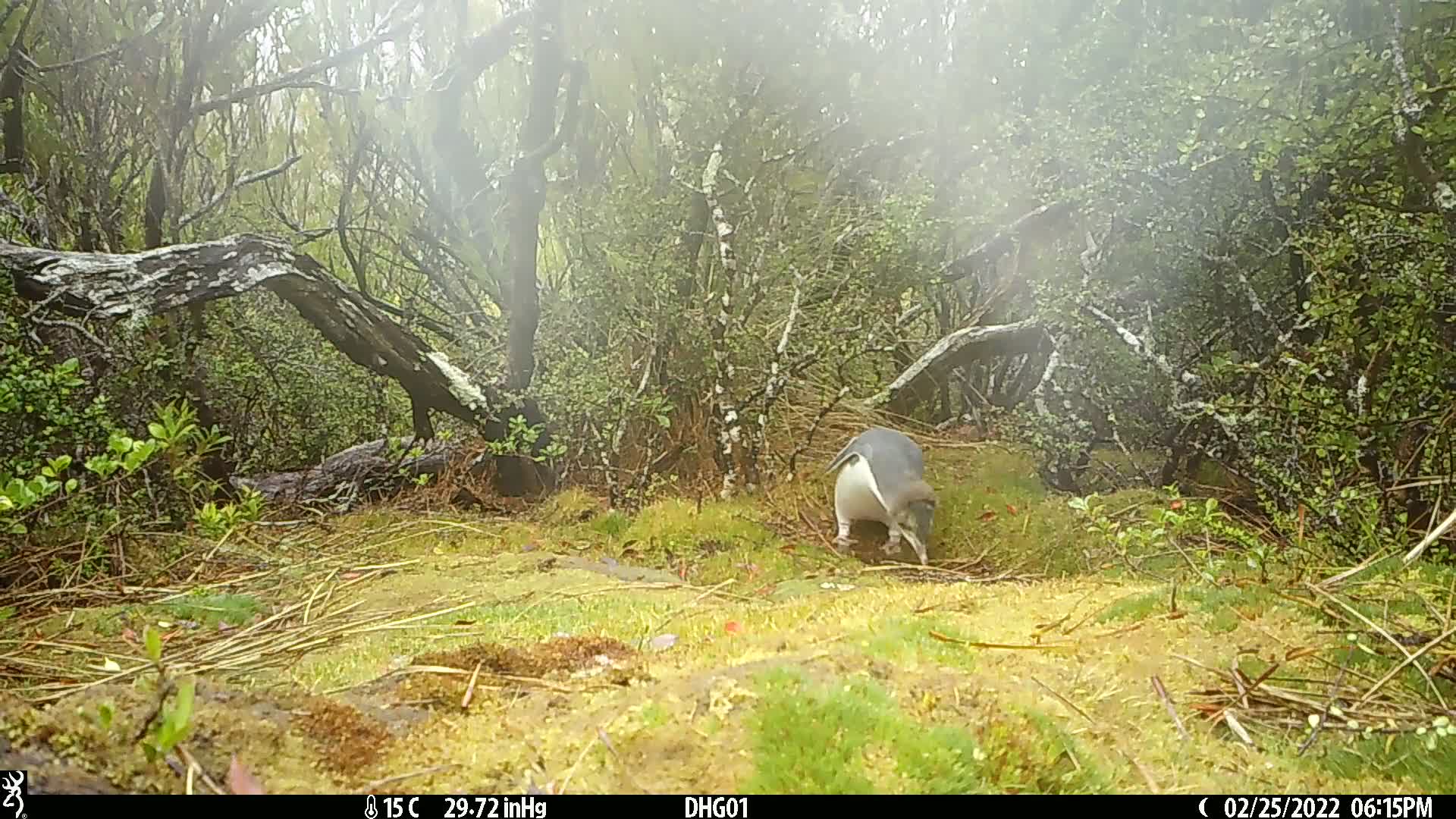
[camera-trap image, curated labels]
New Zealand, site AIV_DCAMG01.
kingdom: Animalia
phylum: Chordata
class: Aves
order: Sphenisciformes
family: Spheniscidae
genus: Megadyptes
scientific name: Megadyptes antipodes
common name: yellow-eyed penguin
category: yellow eyed penguin